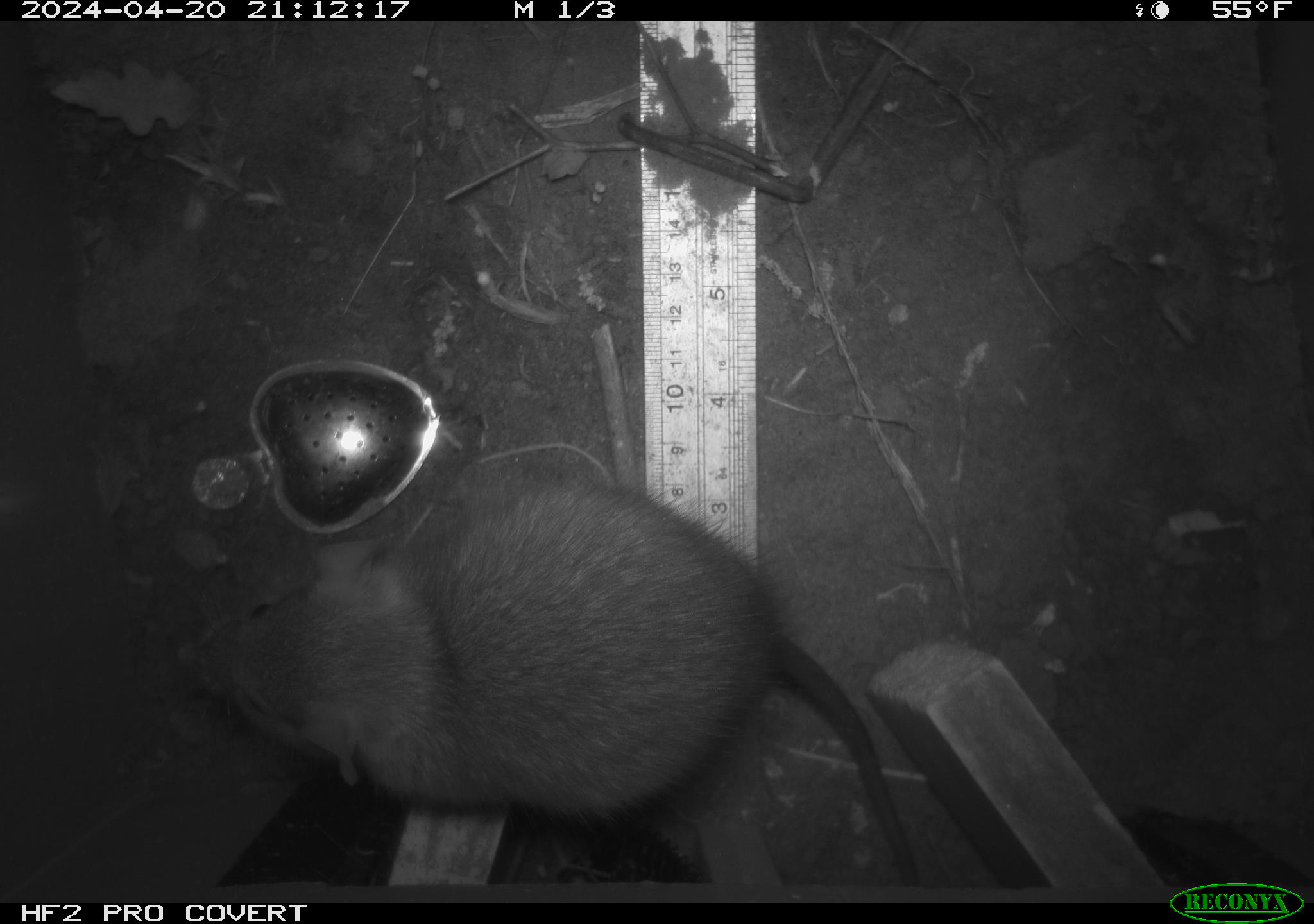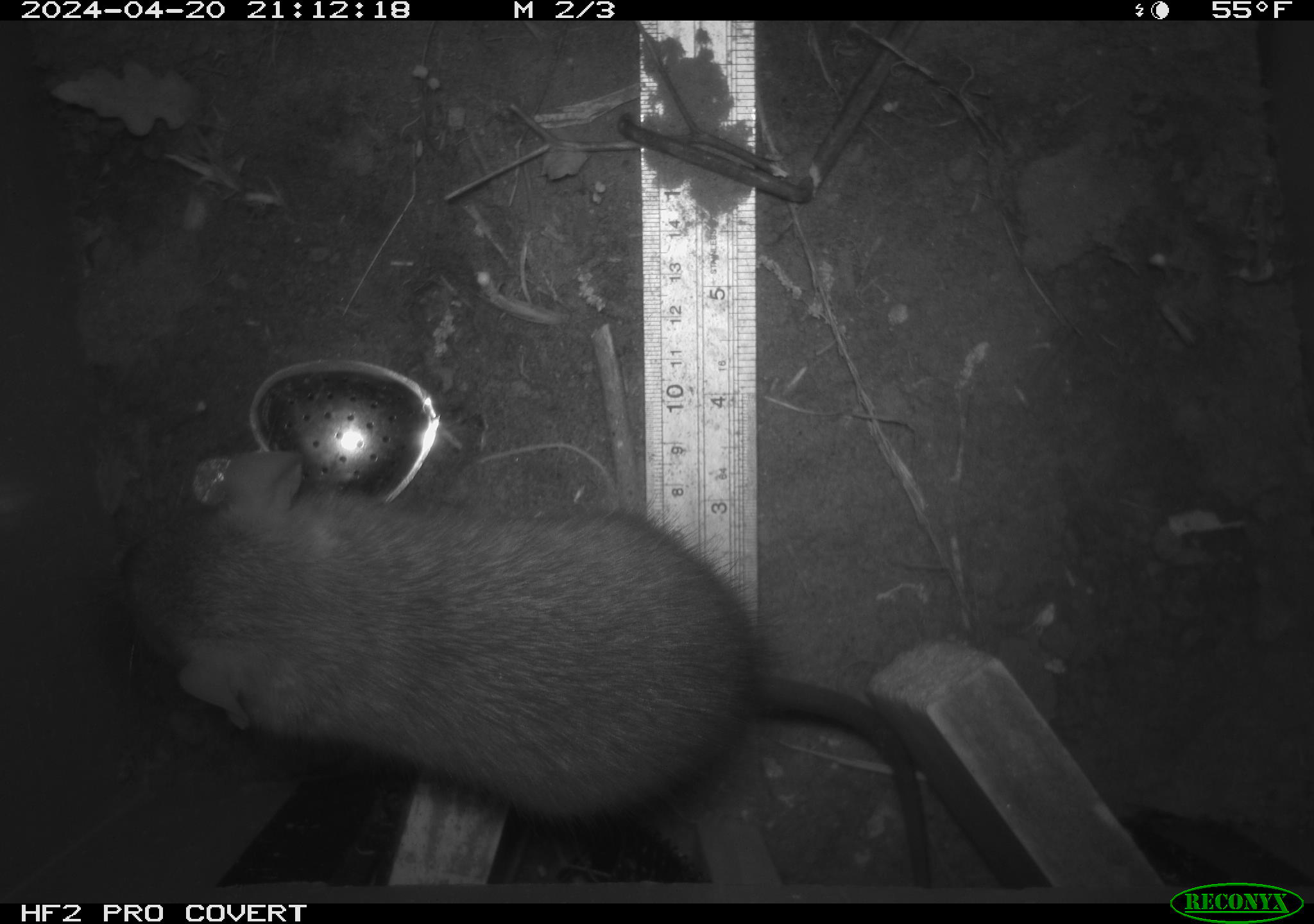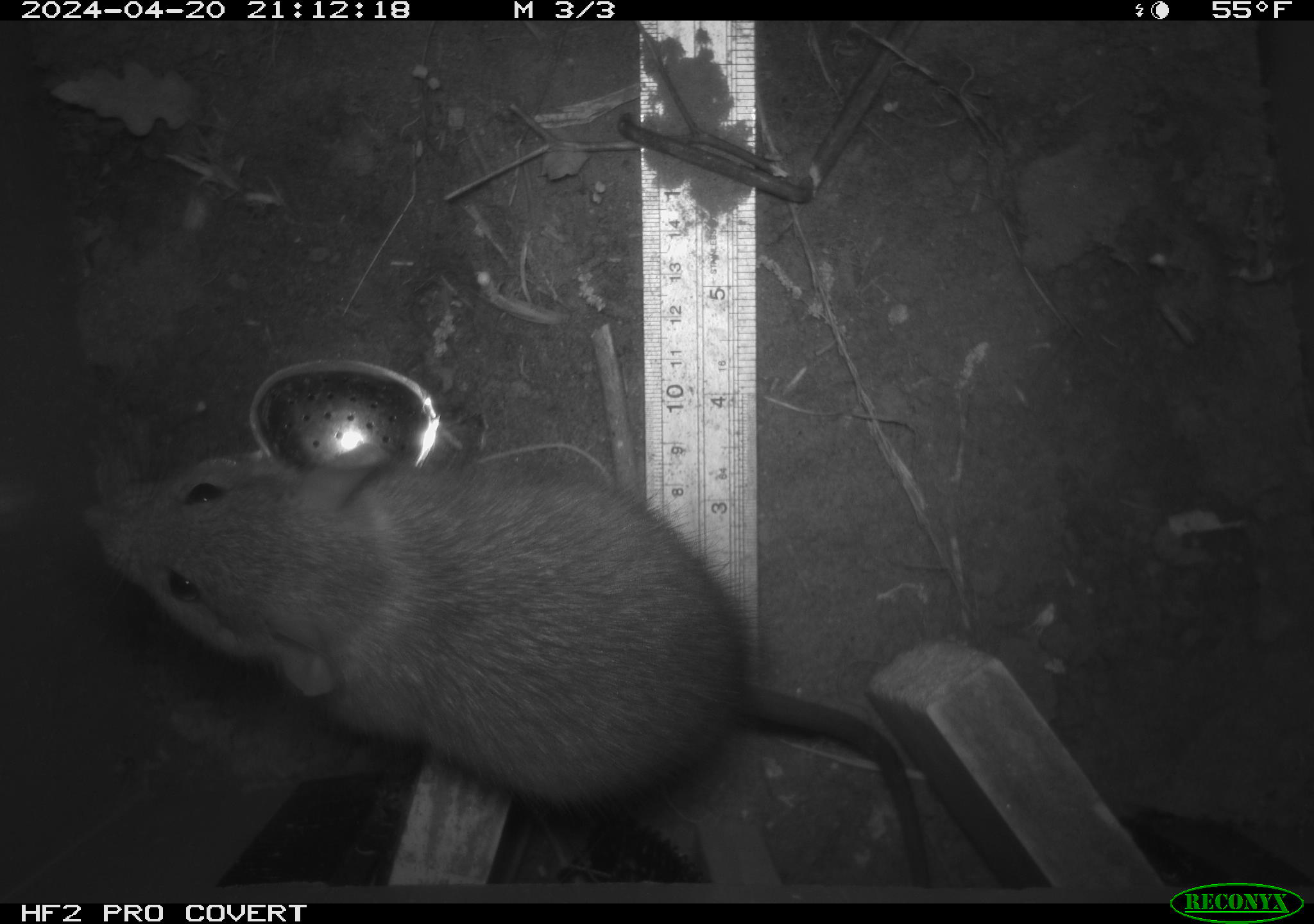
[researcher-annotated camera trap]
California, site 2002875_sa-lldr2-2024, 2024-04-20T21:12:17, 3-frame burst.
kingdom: Animalia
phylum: Chordata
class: Mammalia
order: Rodentia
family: Muridae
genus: Rattus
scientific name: Rattus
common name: rat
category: rattus species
Rattus species (rat) (Rattus).